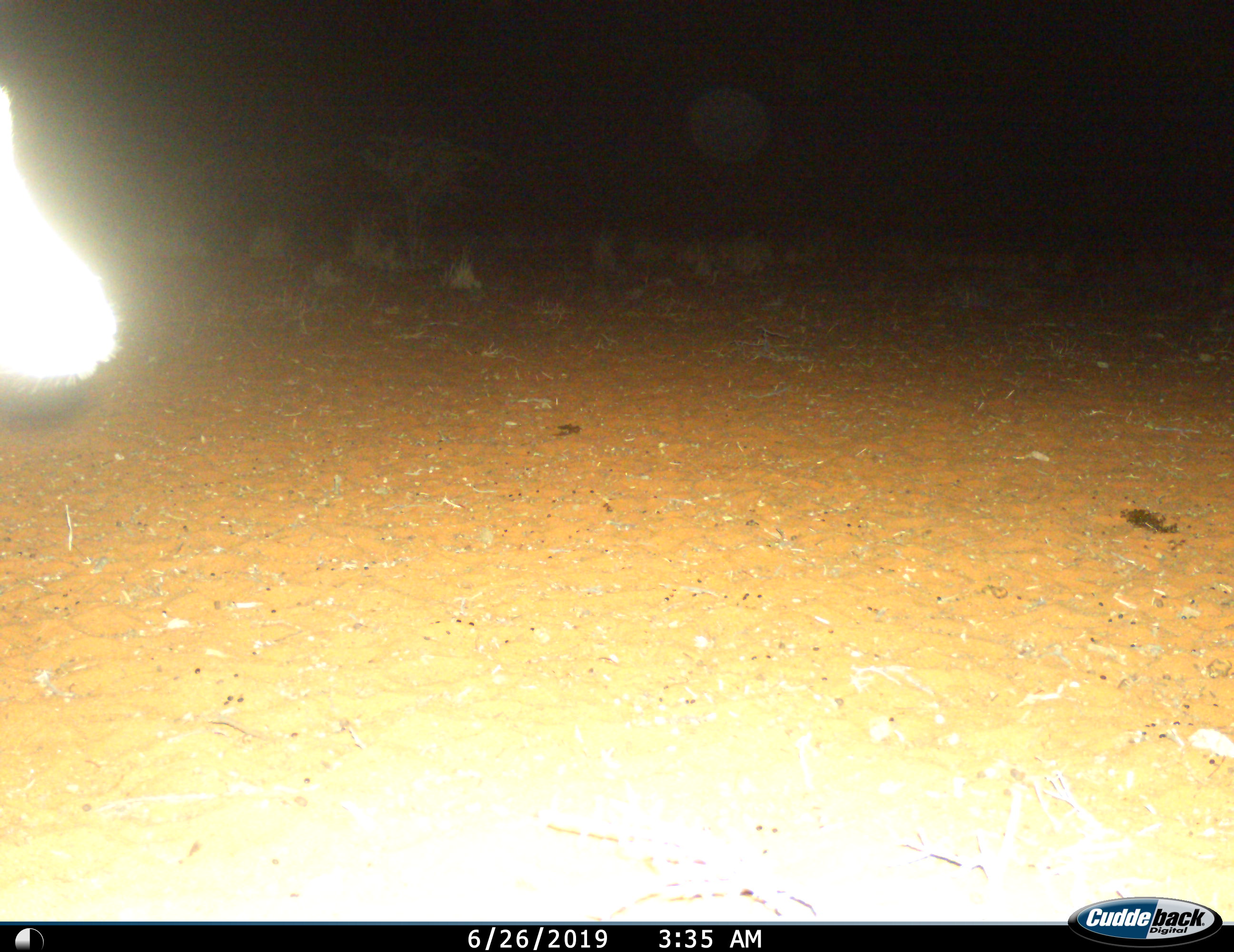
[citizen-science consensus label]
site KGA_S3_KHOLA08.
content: unidentified animal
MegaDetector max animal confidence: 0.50